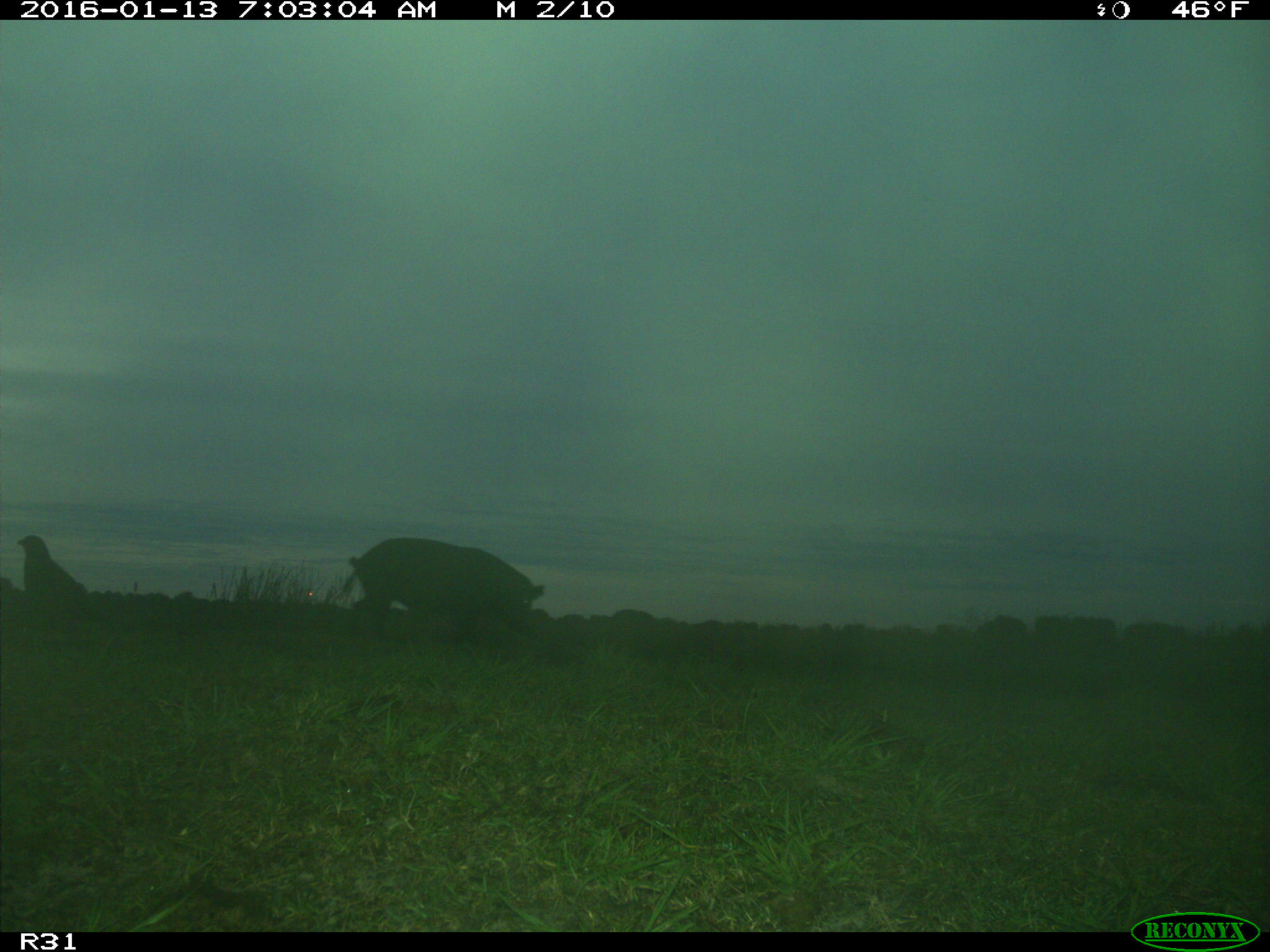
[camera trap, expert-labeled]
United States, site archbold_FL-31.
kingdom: Animalia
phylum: Chordata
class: Mammalia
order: Artiodactyla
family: Suidae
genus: Sus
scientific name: Sus scrofa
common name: wild boar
Sus scrofa (wild boar).